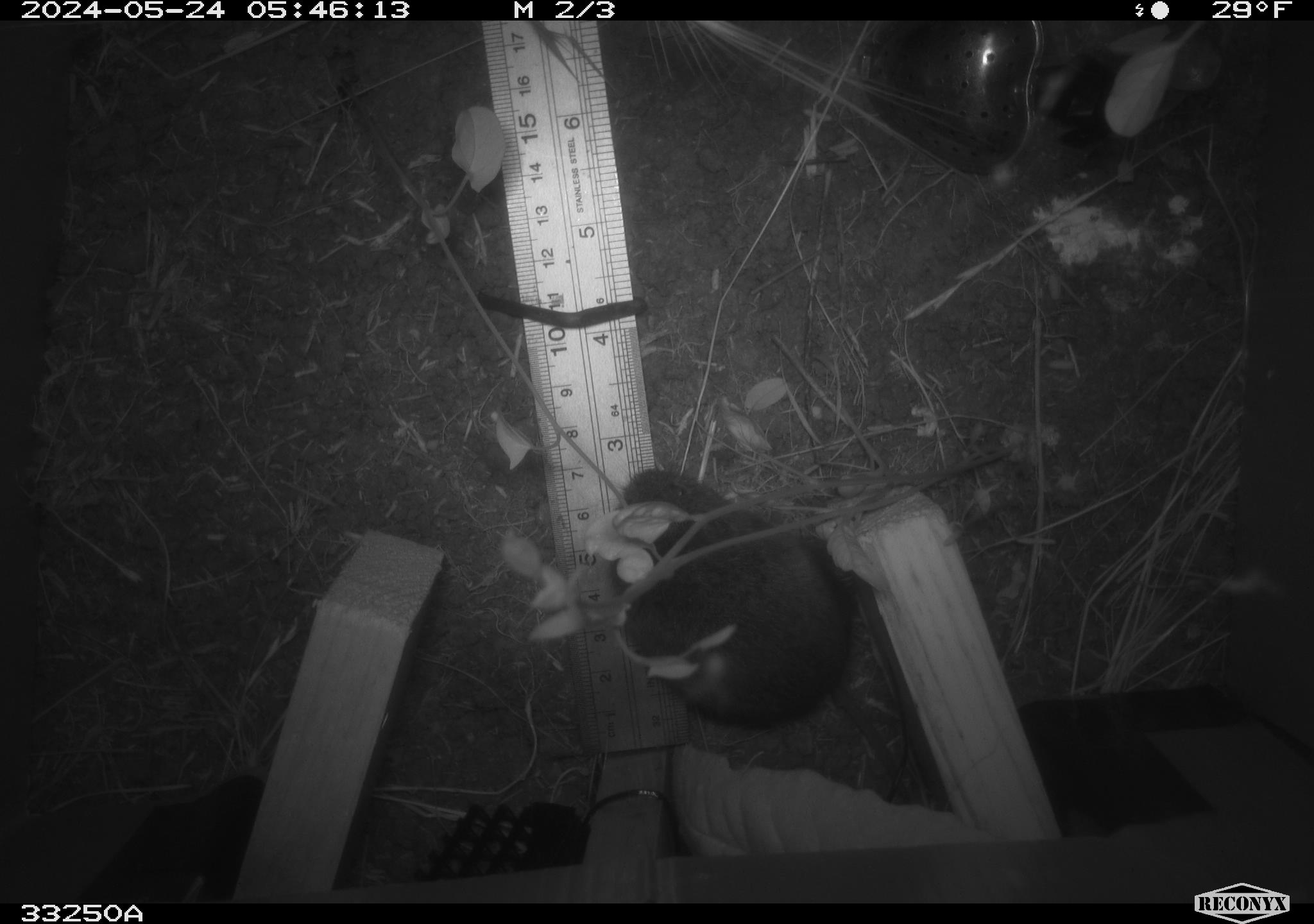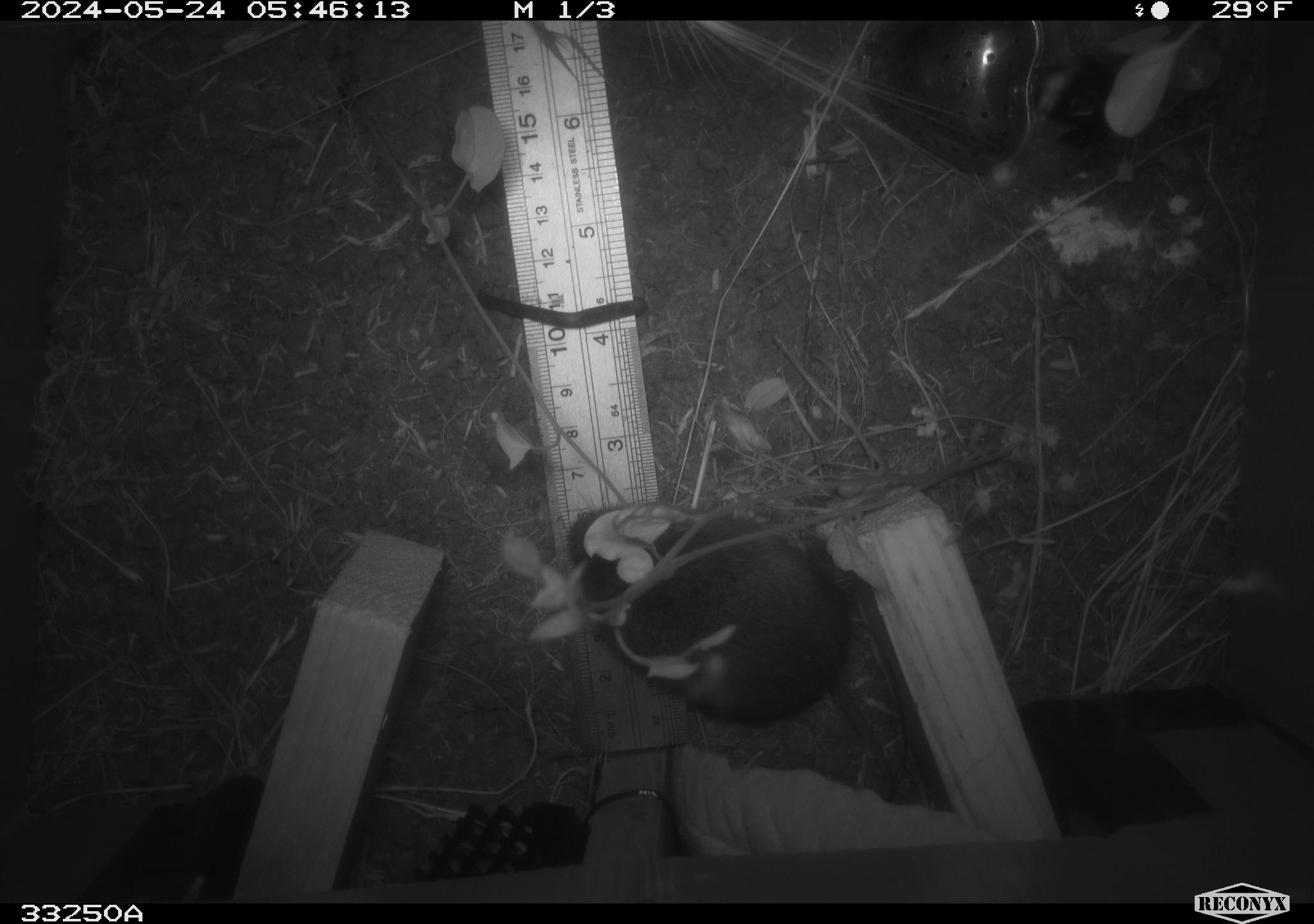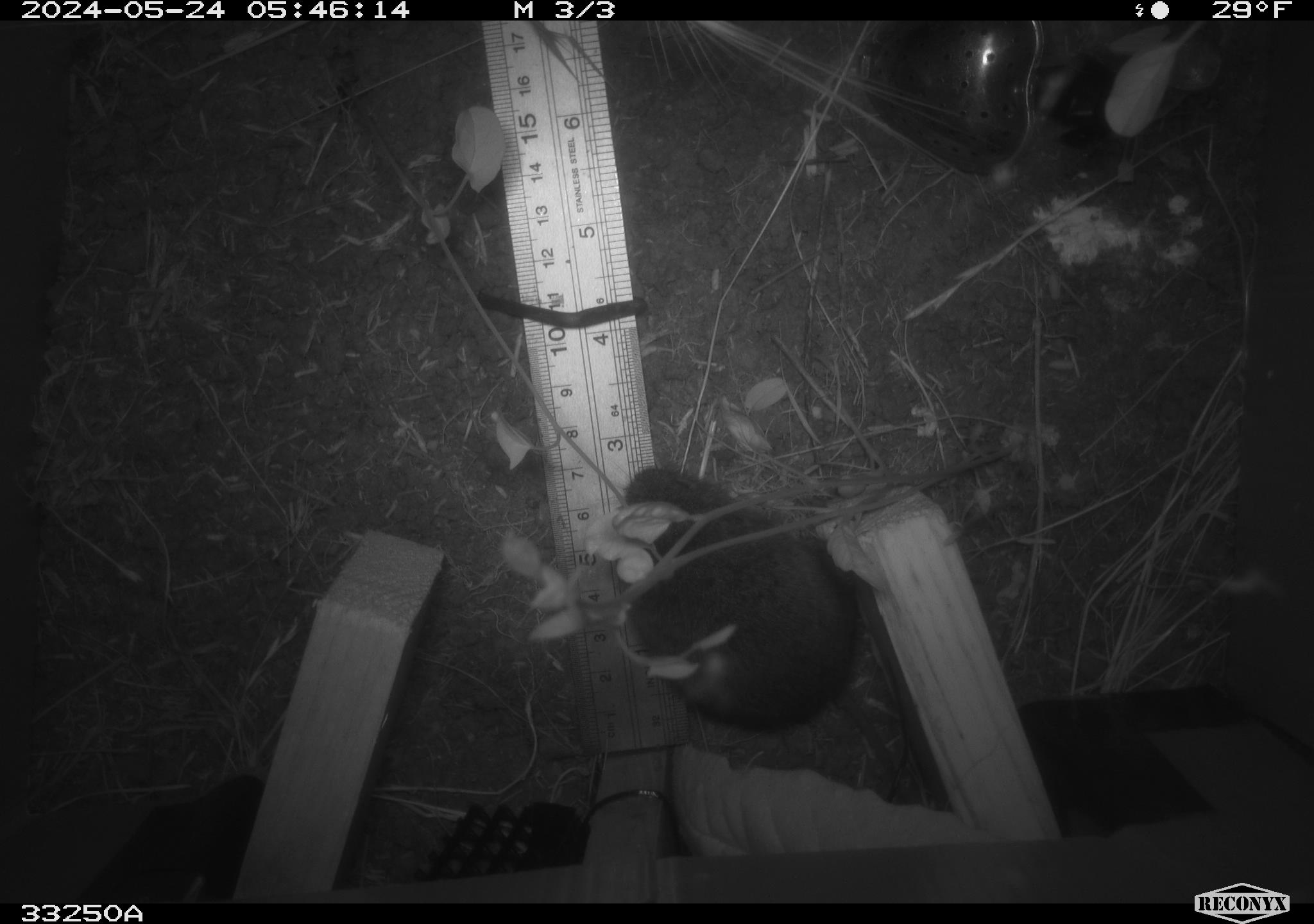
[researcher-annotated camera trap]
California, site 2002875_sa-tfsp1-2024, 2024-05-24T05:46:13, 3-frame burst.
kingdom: Animalia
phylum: Chordata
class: Mammalia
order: Rodentia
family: Cricetidae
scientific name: Arvicolinae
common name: voles, lemmings, and muskrats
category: arvicolinae subfamily